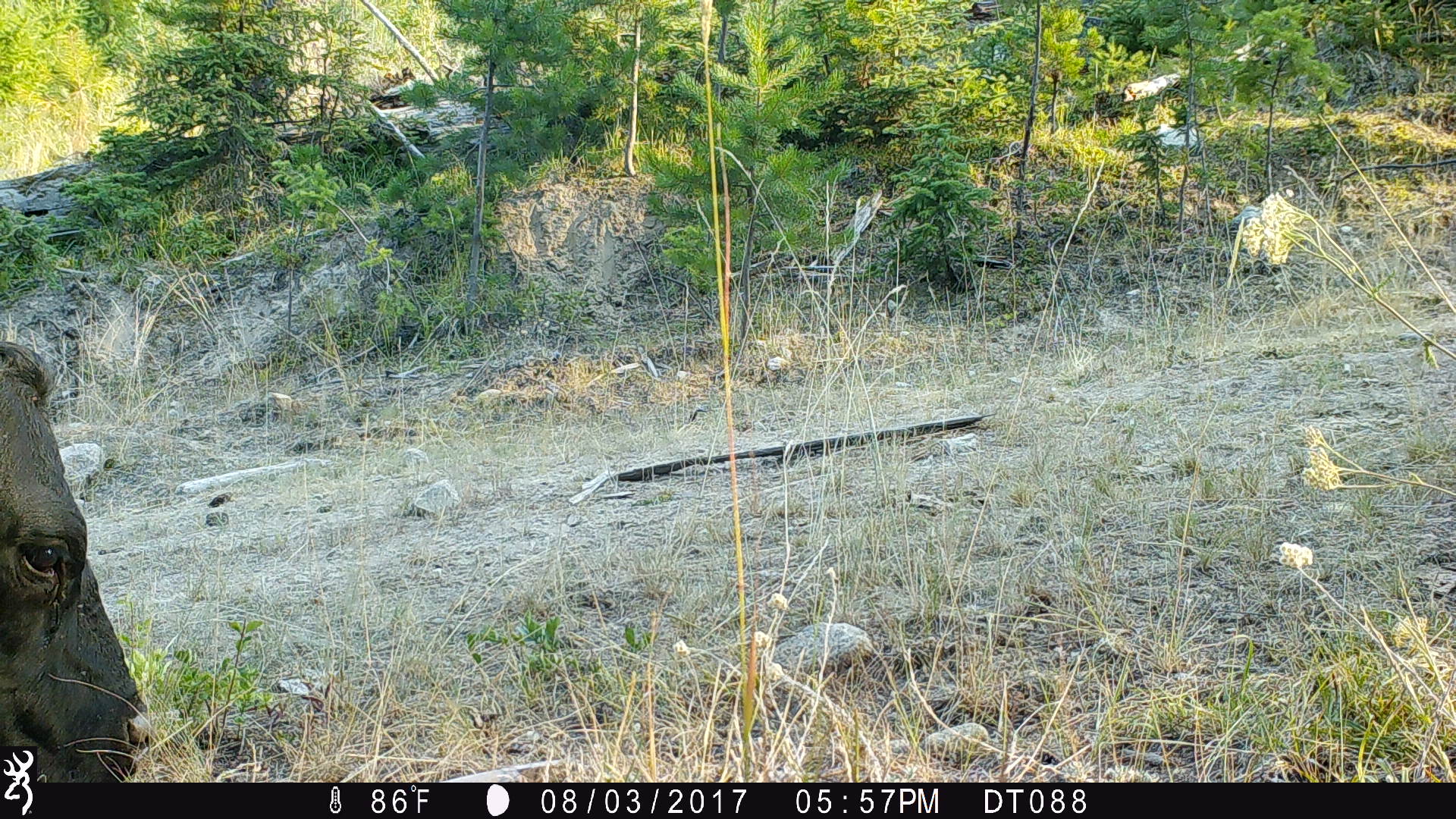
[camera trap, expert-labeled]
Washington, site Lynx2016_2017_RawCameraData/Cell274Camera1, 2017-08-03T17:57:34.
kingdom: Animalia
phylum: Chordata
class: Mammalia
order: Artiodactyla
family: Bovidae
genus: Bos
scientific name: Bos taurus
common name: domestic cattle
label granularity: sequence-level